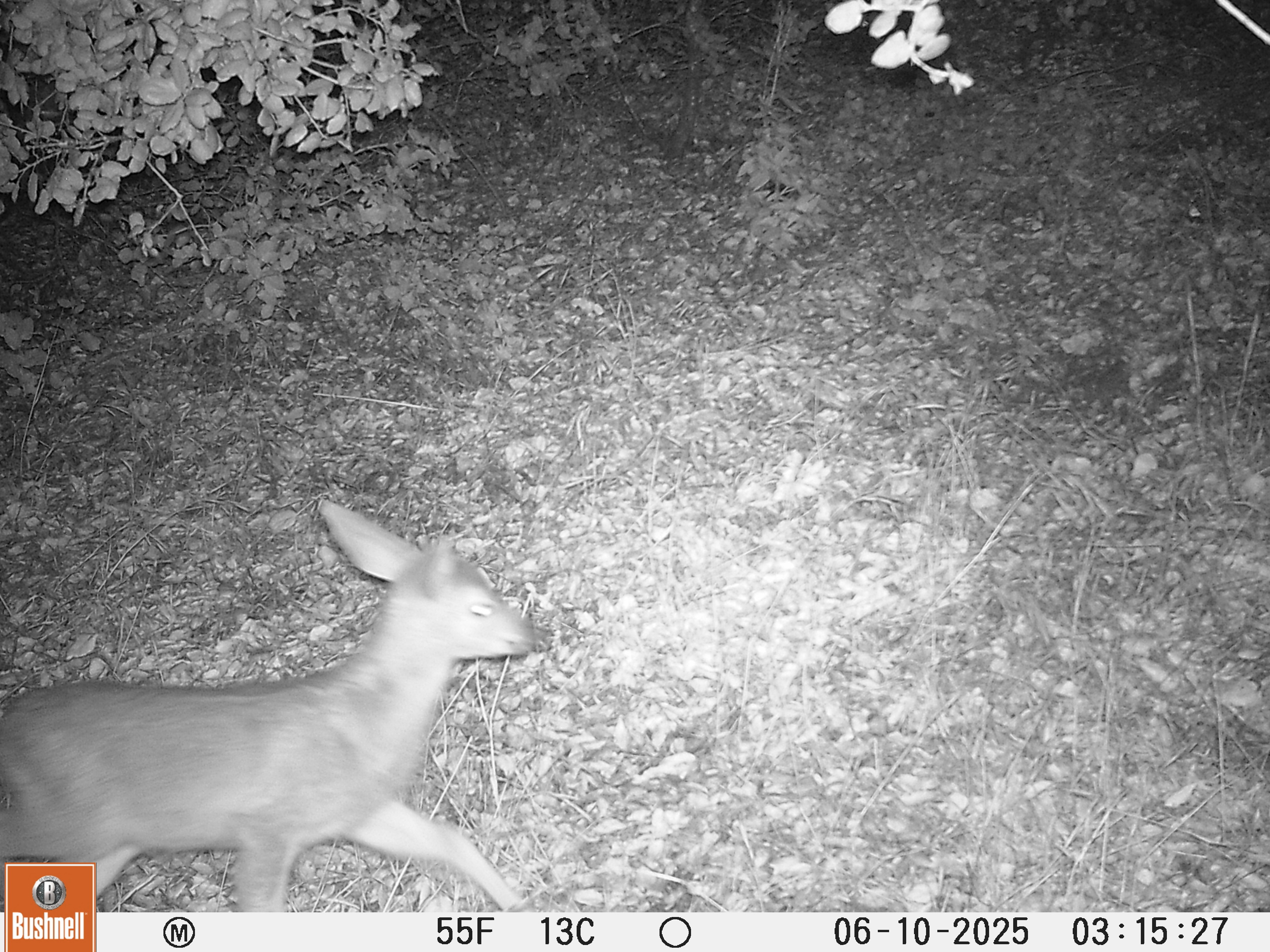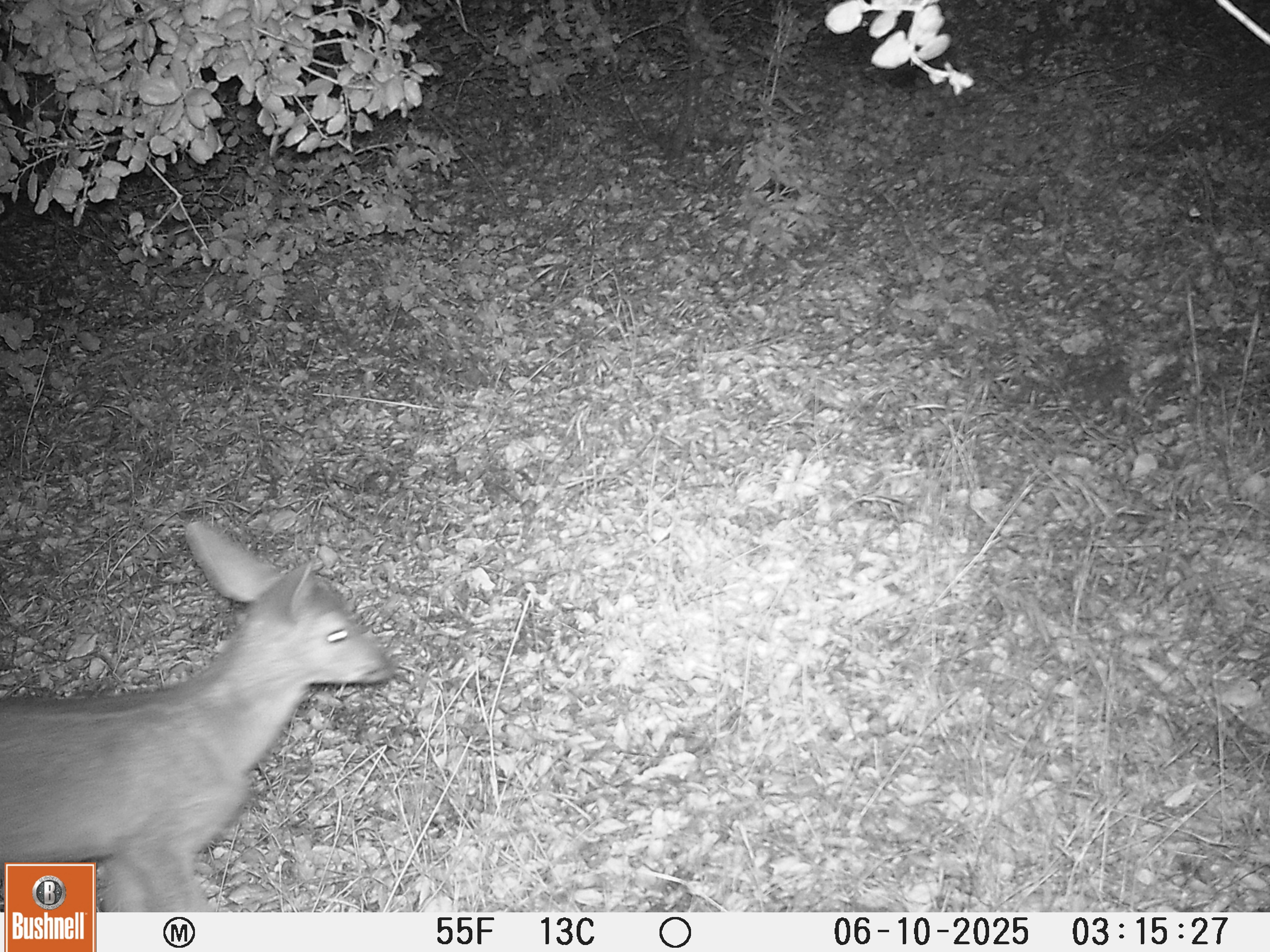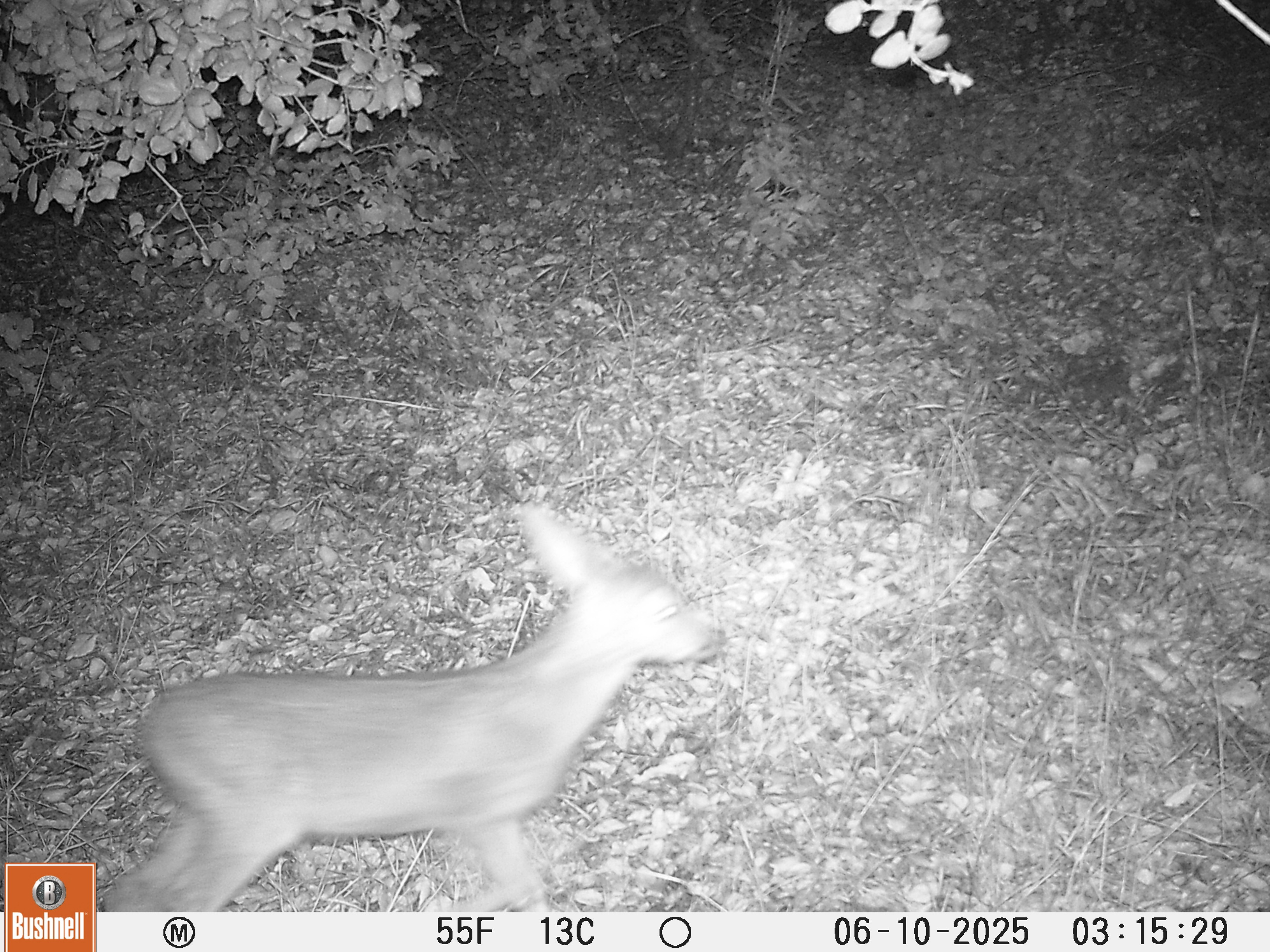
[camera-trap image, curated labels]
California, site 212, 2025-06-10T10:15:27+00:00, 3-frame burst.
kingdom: Animalia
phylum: Chordata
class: Mammalia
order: Artiodactyla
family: Cervidae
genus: Odocoileus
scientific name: Odocoileus hemionus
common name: mule deer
Mule deer (Odocoileus hemionus).